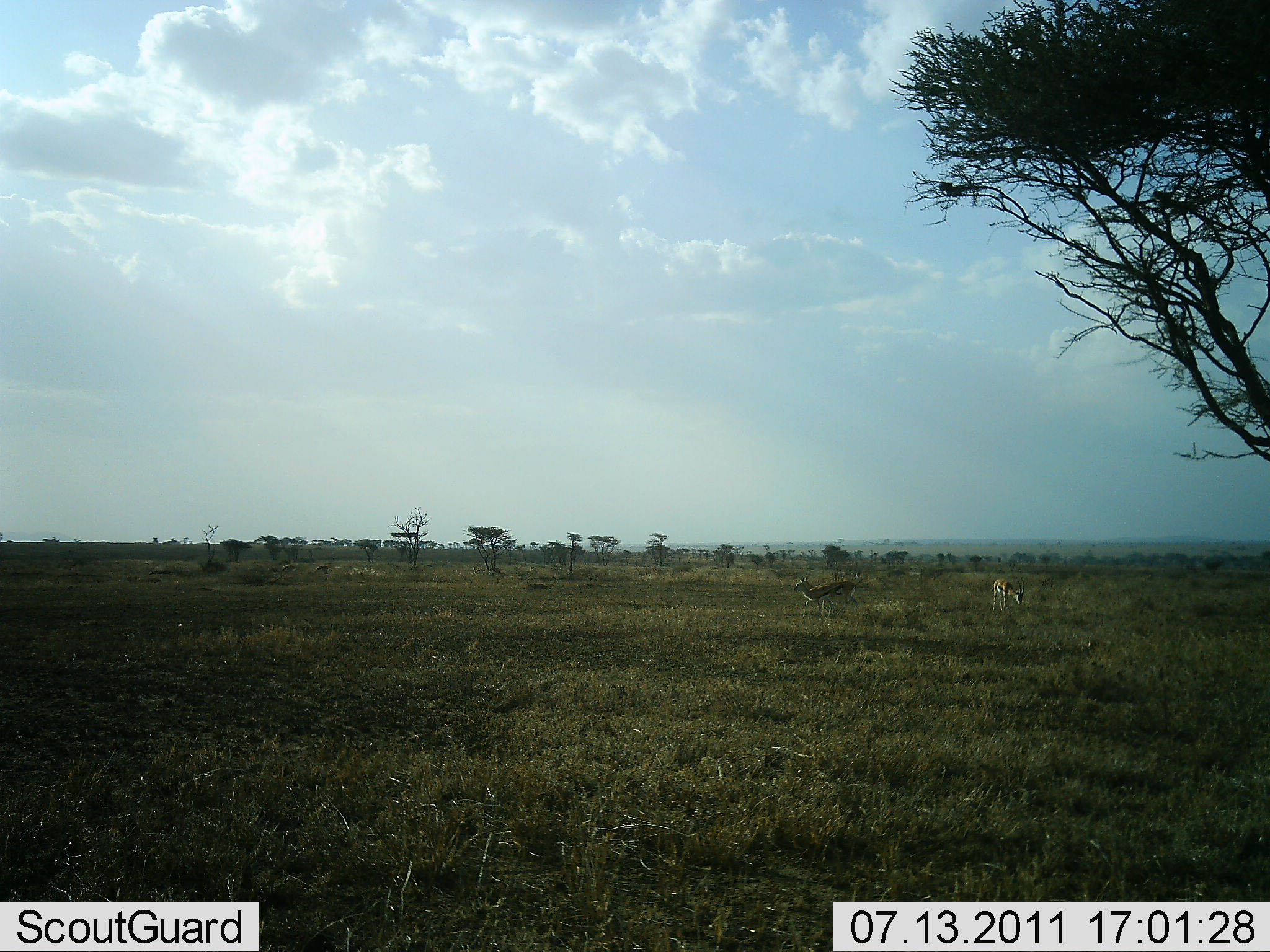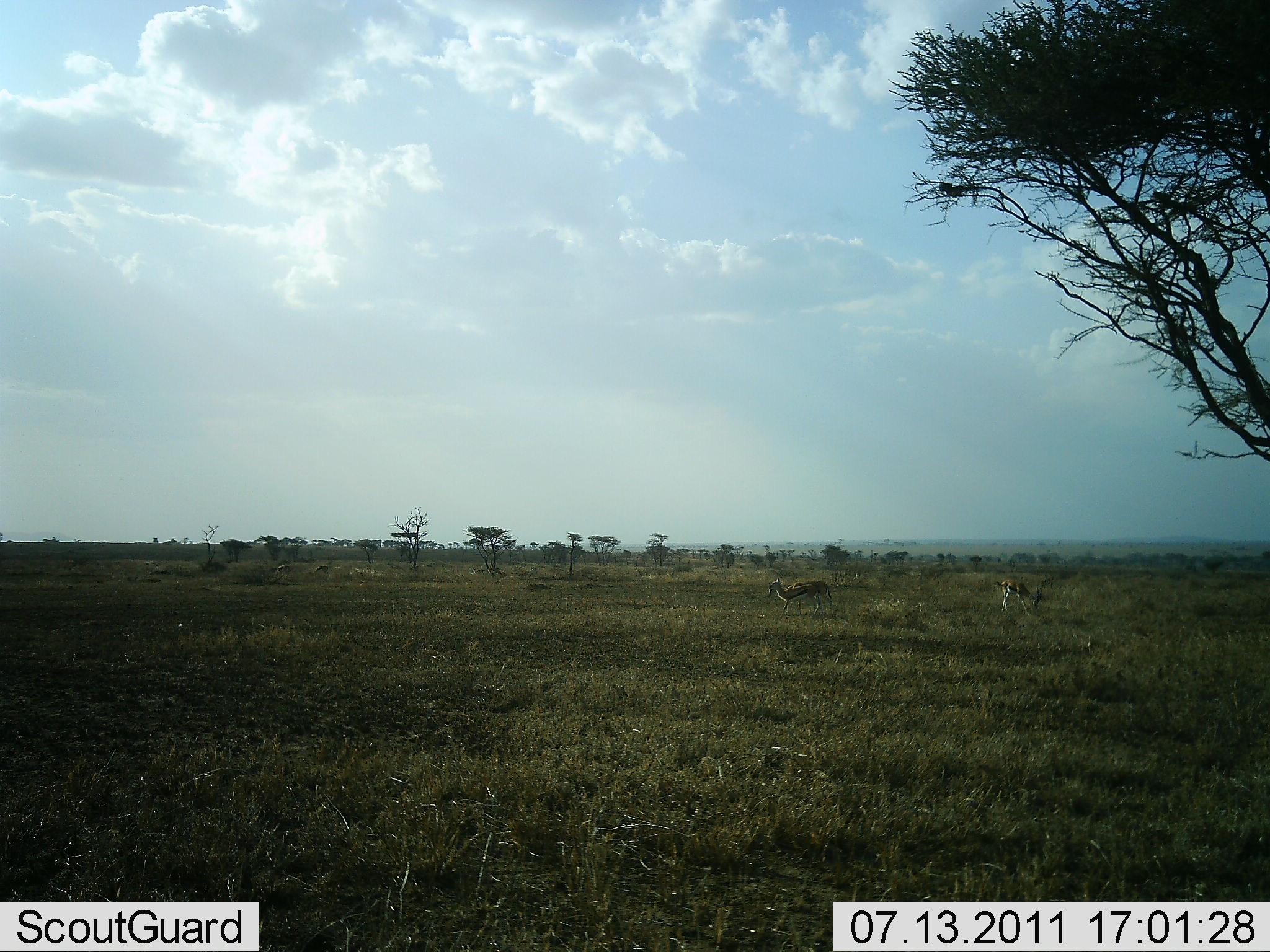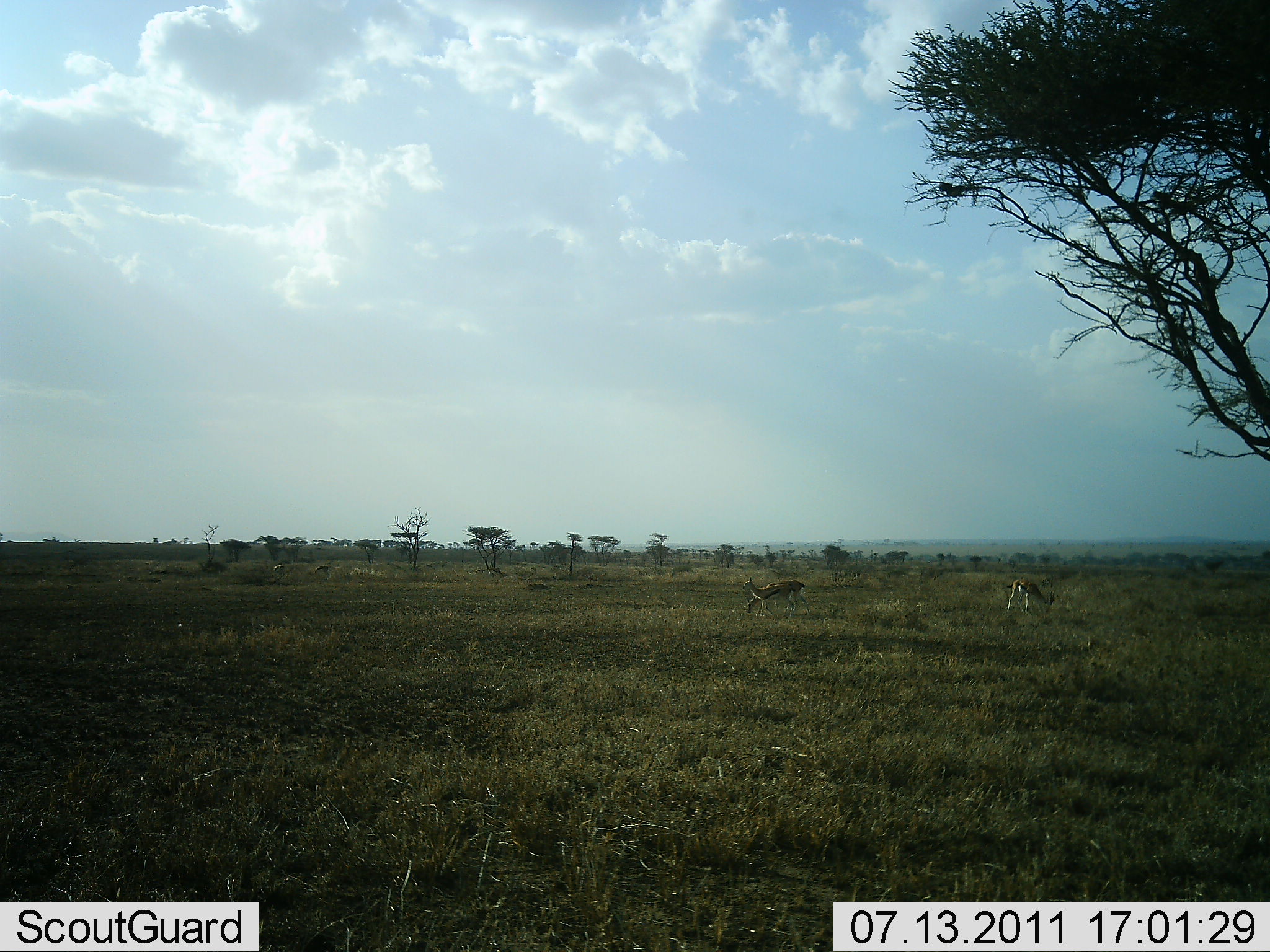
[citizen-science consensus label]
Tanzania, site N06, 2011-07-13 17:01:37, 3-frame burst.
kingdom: Animalia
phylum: Chordata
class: Mammalia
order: Artiodactyla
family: Bovidae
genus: Eudorcas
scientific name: Eudorcas thomsonii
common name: thomson's gazelle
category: gazellethomsons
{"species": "gazellethomsons (thomson's gazelle) (Eudorcas thomsonii)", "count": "2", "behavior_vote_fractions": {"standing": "23%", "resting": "0%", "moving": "69%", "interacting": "0%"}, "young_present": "0%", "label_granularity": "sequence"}